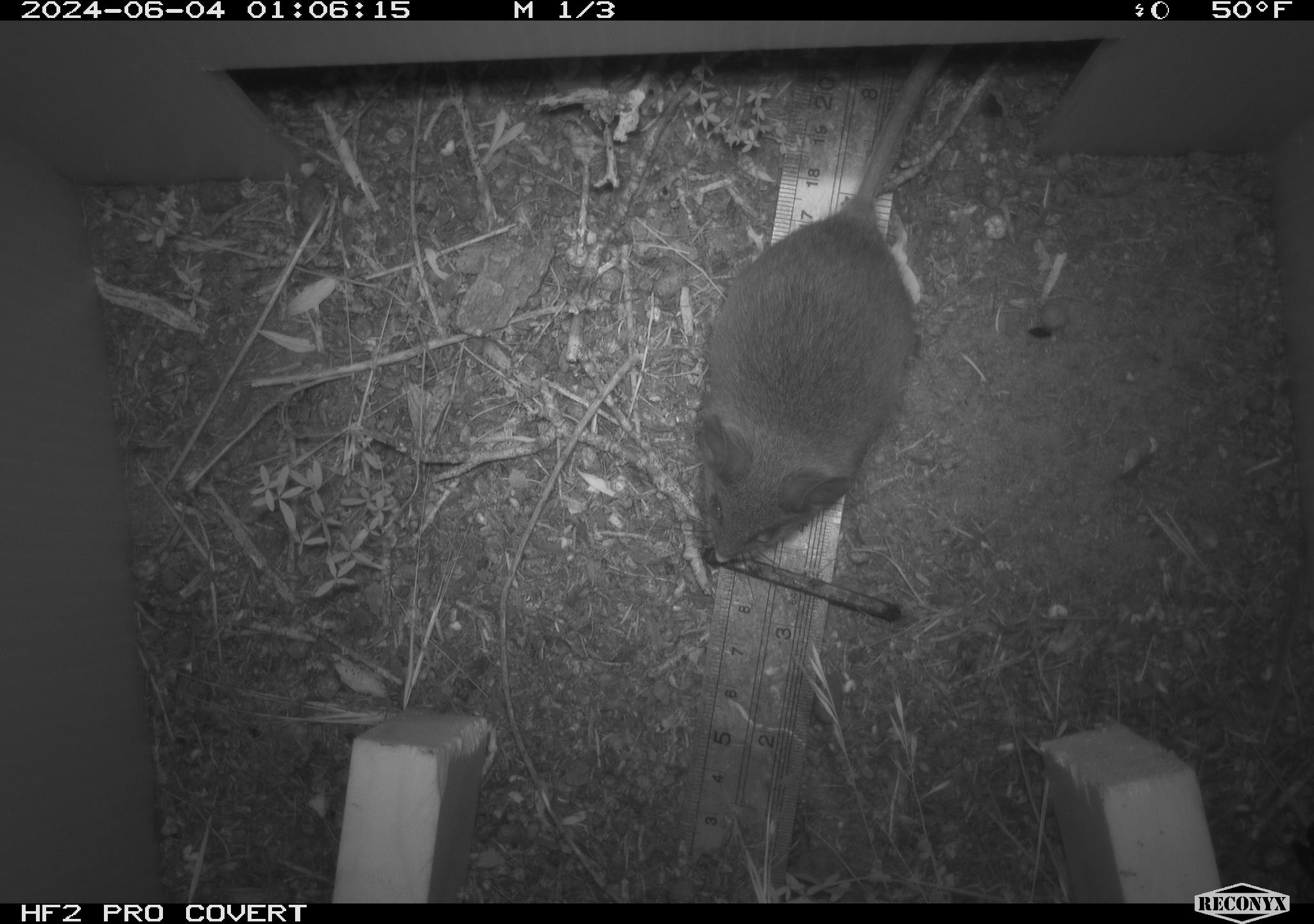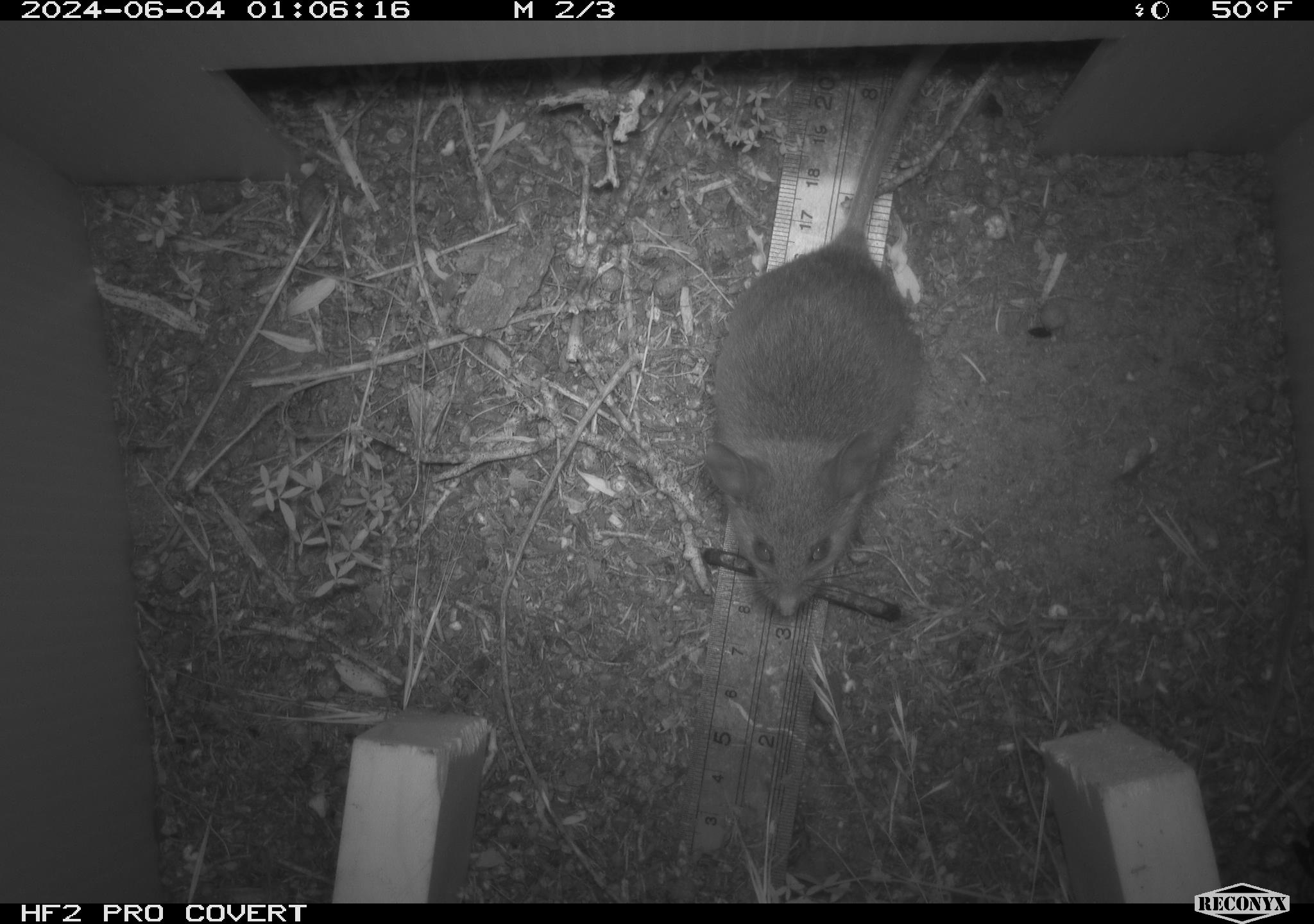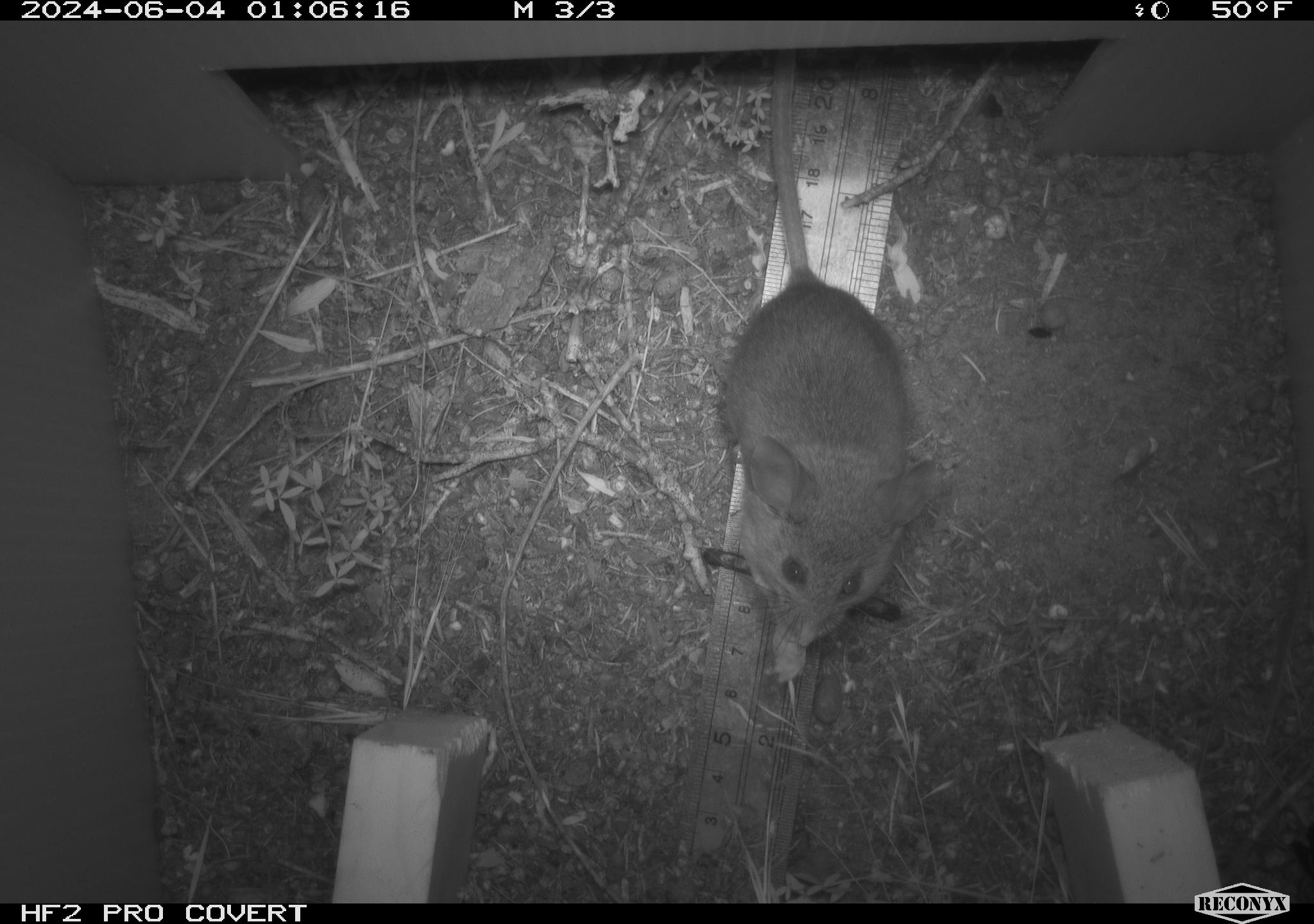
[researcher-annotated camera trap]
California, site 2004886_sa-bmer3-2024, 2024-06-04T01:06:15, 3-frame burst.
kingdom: Animalia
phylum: Chordata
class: Mammalia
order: Rodentia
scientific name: Rodentia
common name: mouse species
Mouse species (Rodentia).